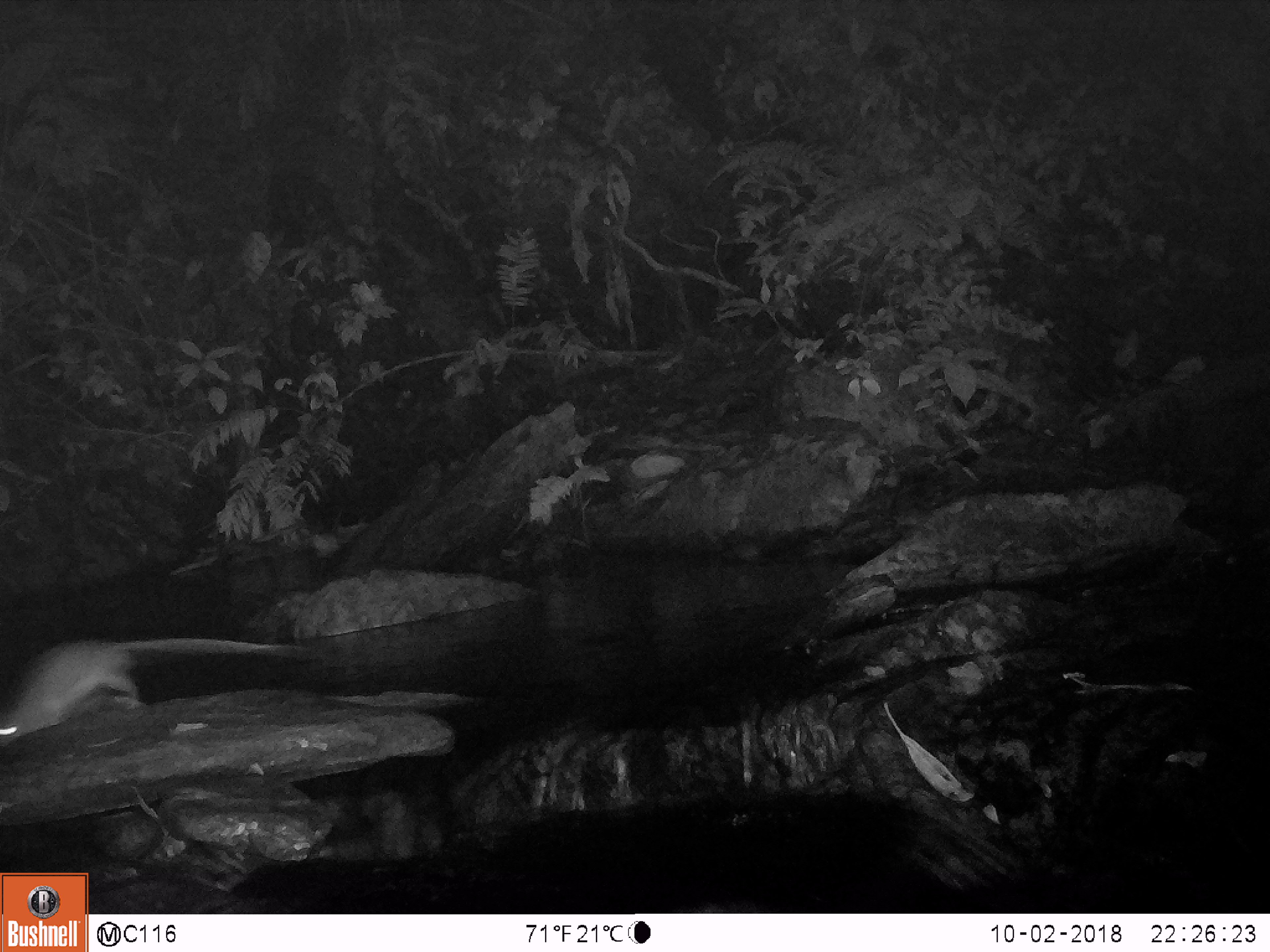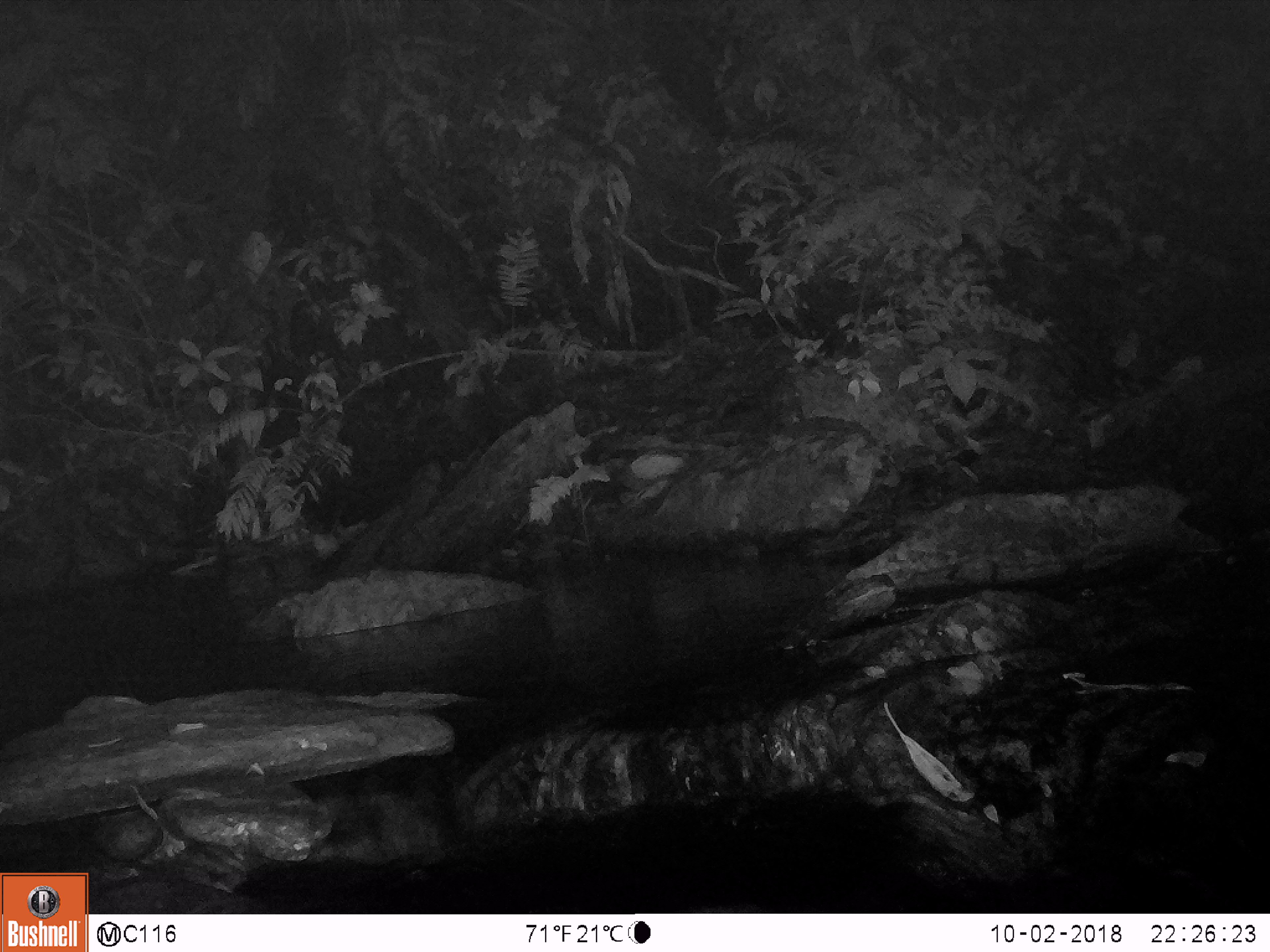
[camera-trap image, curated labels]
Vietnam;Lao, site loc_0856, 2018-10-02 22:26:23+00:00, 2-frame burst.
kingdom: Animalia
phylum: Chordata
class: Mammalia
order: Rodentia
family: Muridae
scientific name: Muridae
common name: old-world mice and rats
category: unidentified murid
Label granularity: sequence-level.